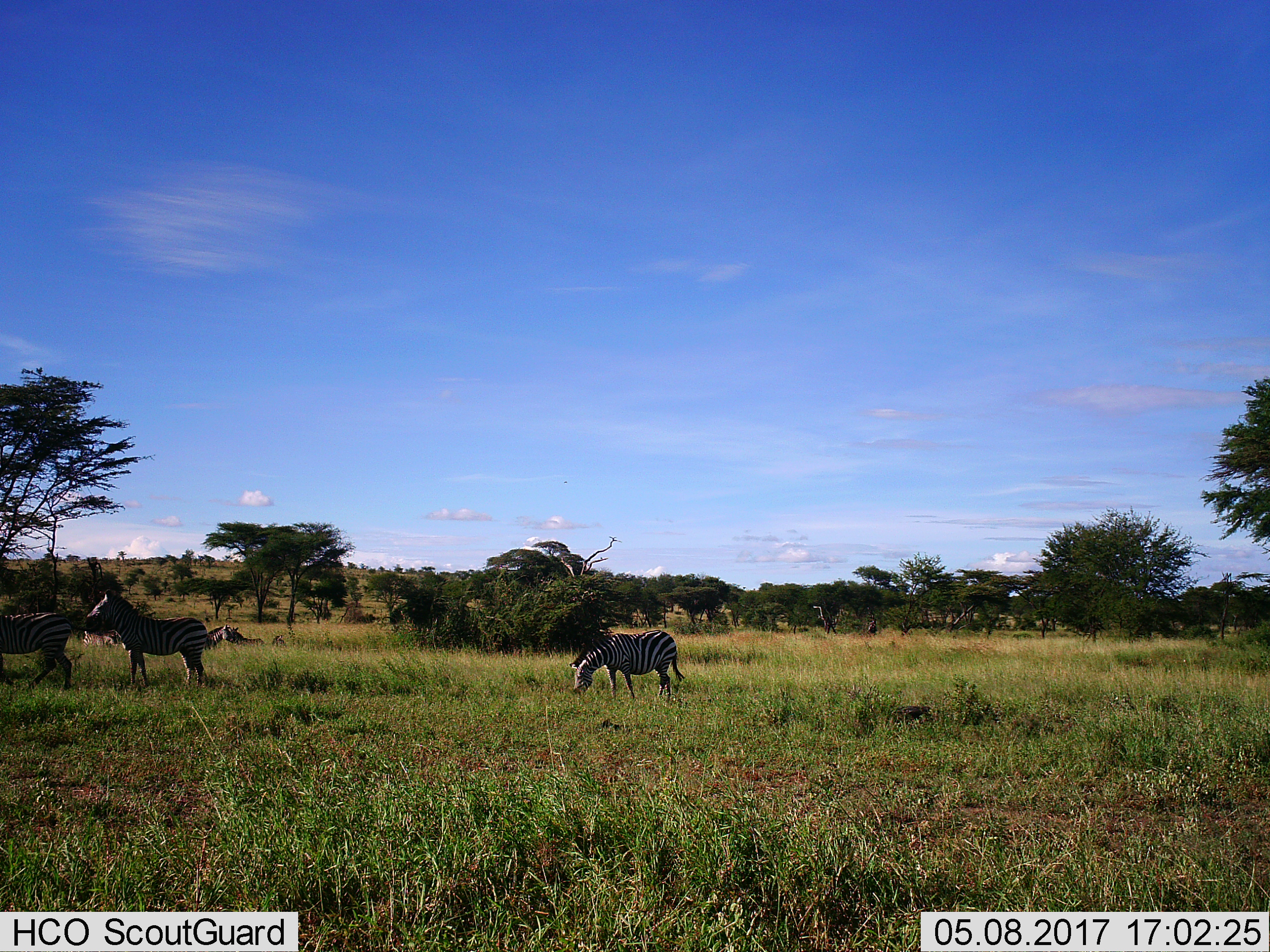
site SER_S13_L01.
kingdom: Animalia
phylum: Chordata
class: Mammalia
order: Perissodactyla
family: Equidae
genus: Equus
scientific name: Equus quagga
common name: plains zebra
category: zebraplains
Zebraplains (plains zebra) (Equus quagga), count 6. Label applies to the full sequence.